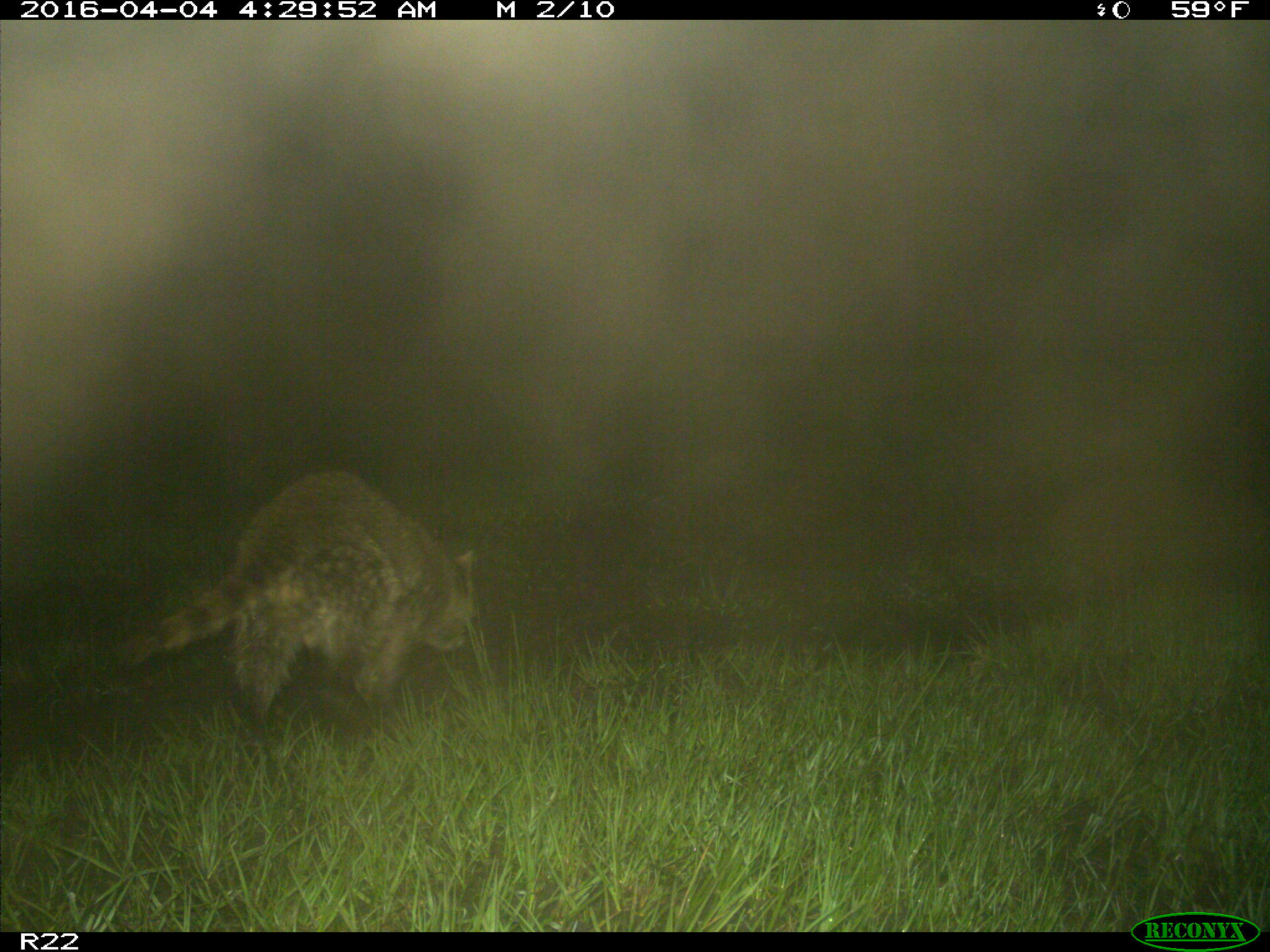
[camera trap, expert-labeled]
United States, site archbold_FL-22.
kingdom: Animalia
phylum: Chordata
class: Mammalia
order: Carnivora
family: Procyonidae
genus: Procyon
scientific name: Procyon lotor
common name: common raccoon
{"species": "Procyon lotor (common raccoon)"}